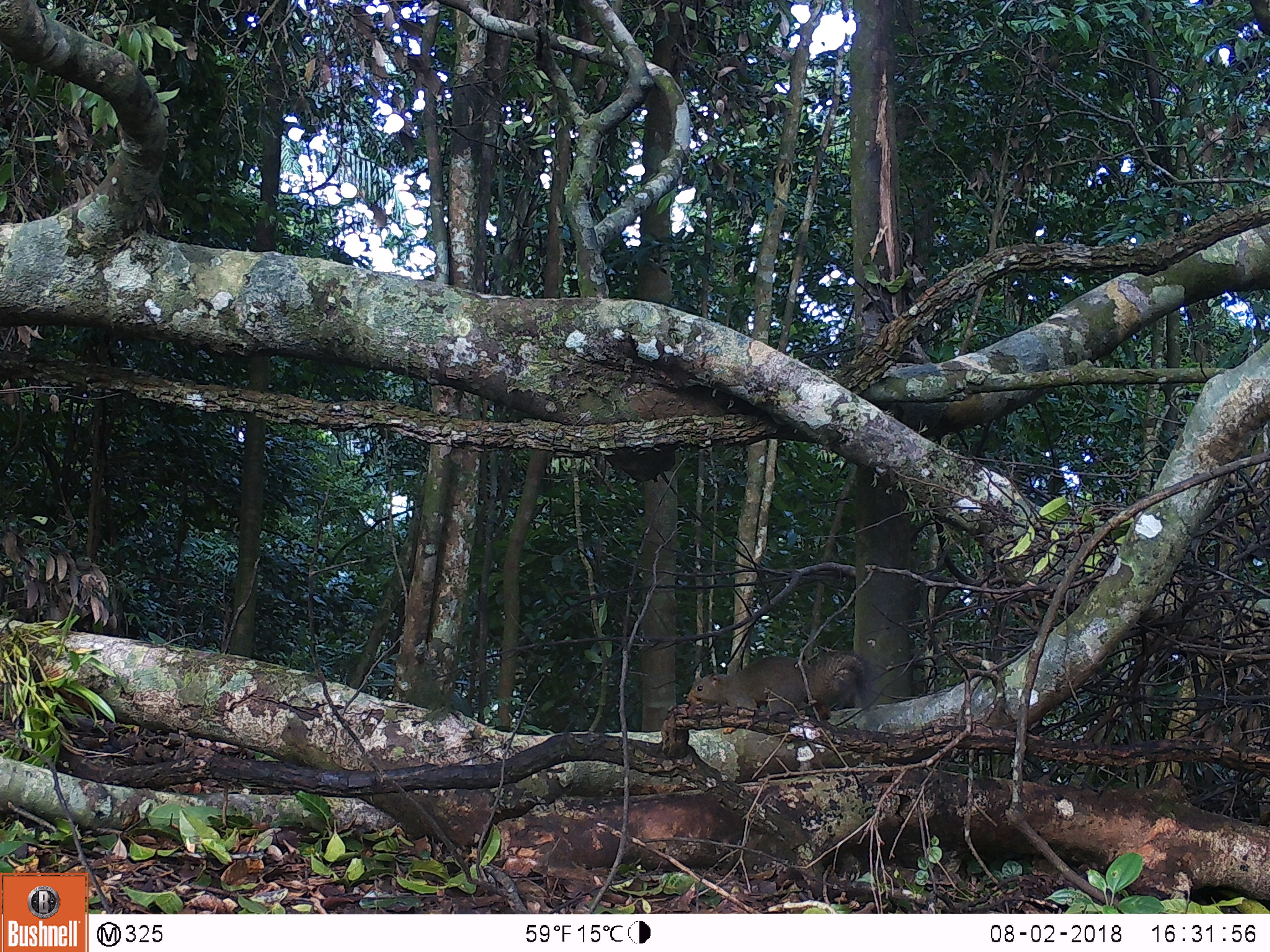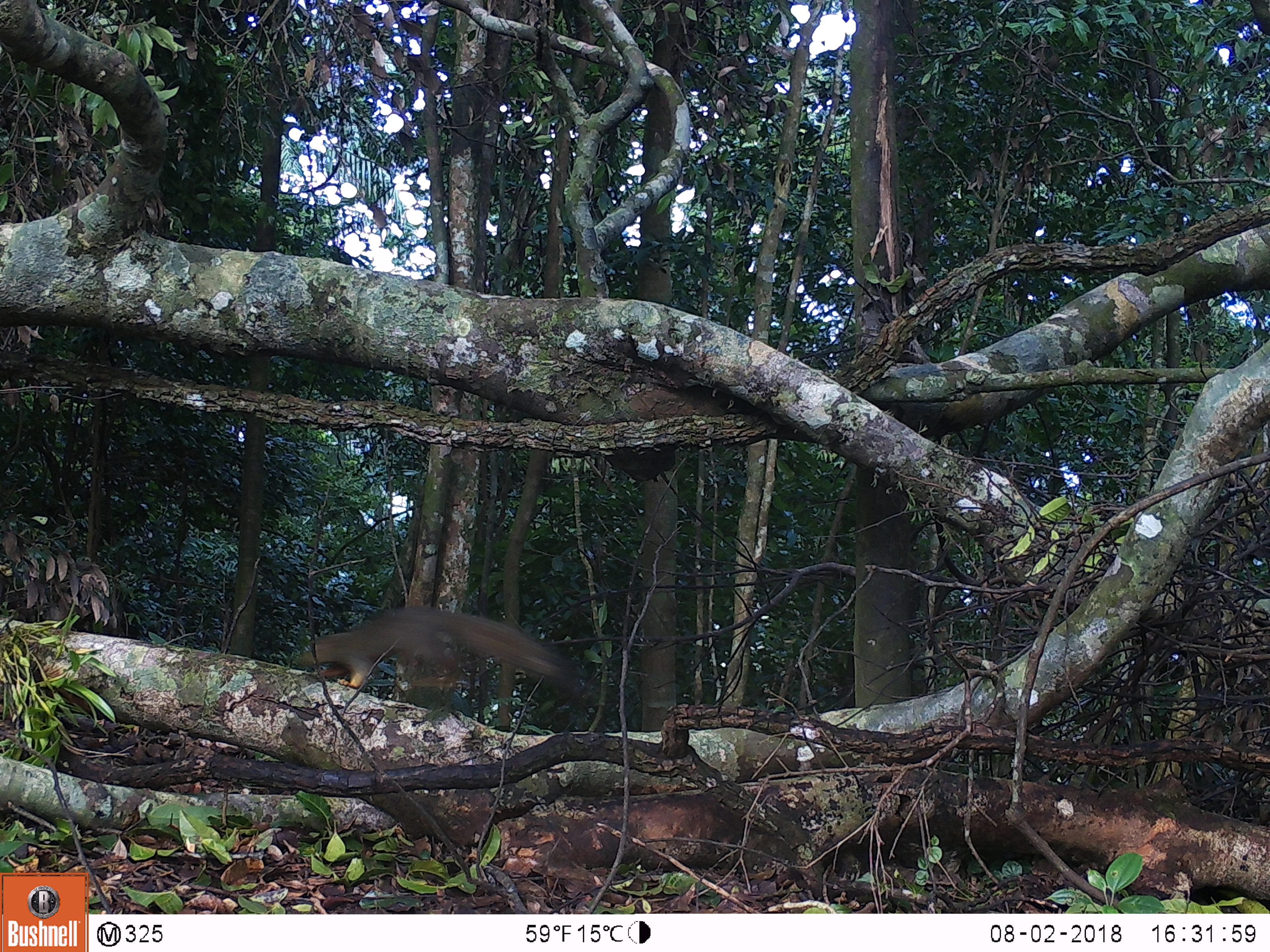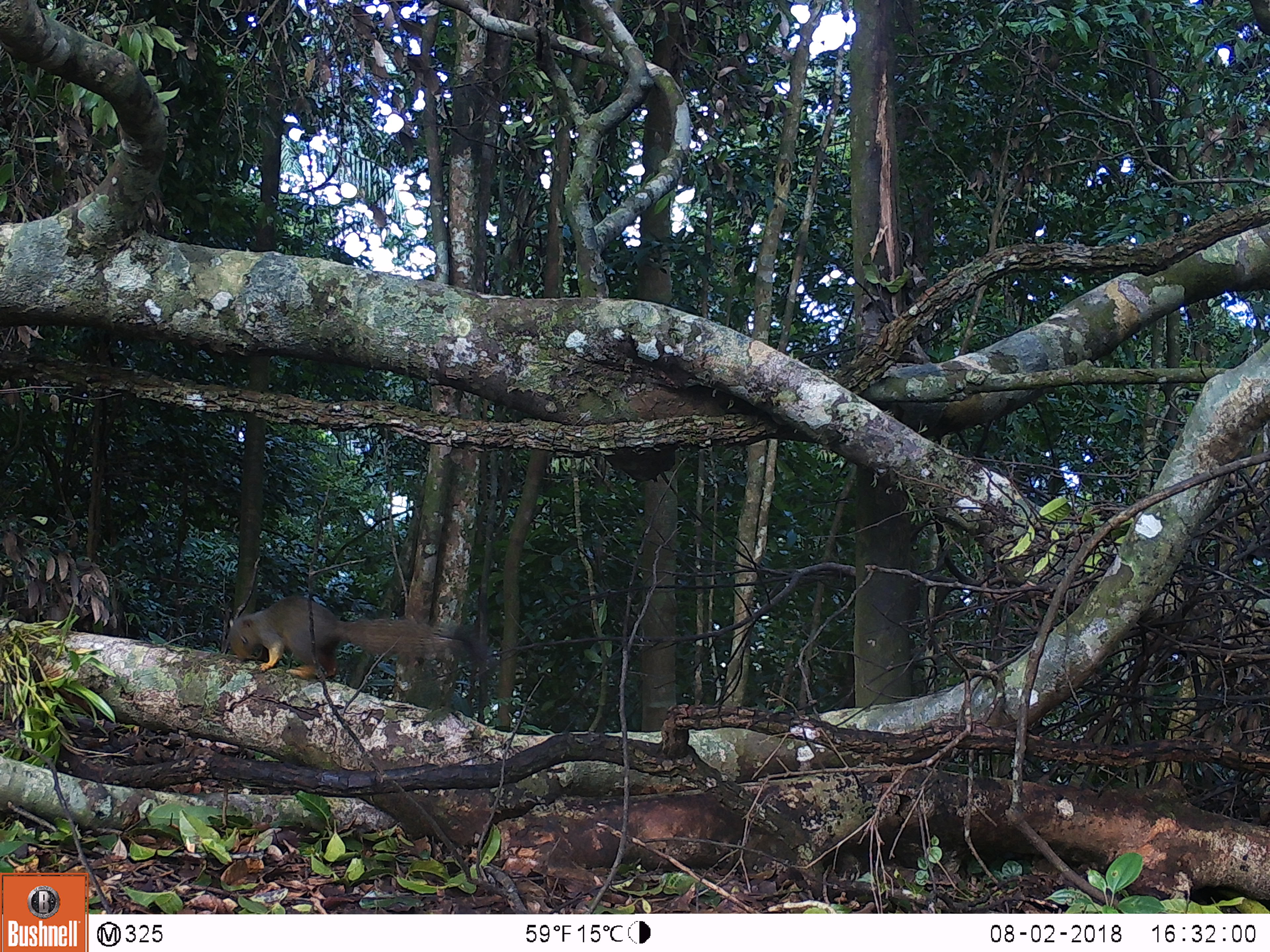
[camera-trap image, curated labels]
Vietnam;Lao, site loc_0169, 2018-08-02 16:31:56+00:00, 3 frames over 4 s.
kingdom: Animalia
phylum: Chordata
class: Mammalia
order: Rodentia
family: Sciuridae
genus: Callosciurus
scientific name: Callosciurus erythraeus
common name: pallas's squirrel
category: pallass squirrel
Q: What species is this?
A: Pallass squirrel (pallas's squirrel) (Callosciurus erythraeus).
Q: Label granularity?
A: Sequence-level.